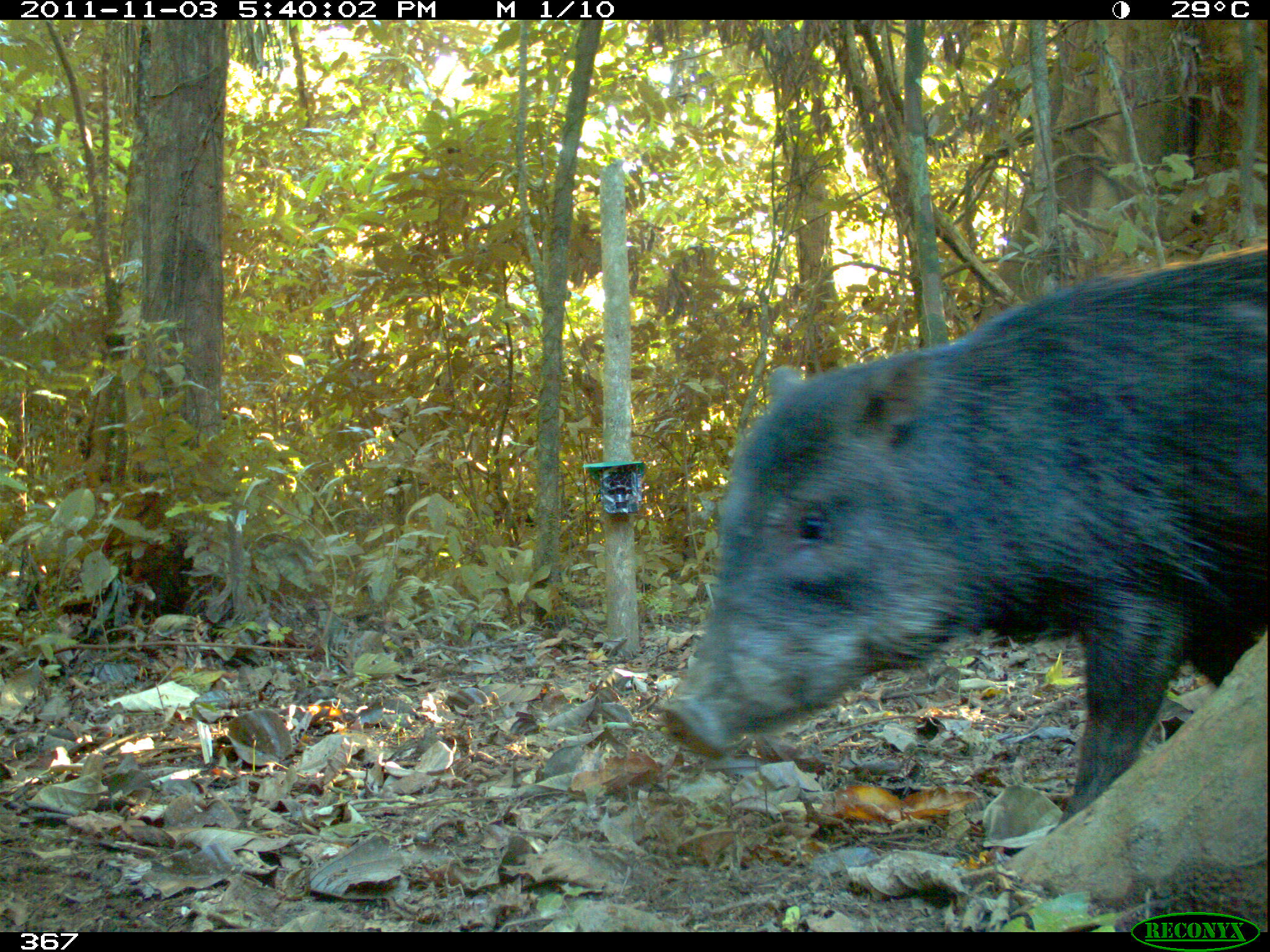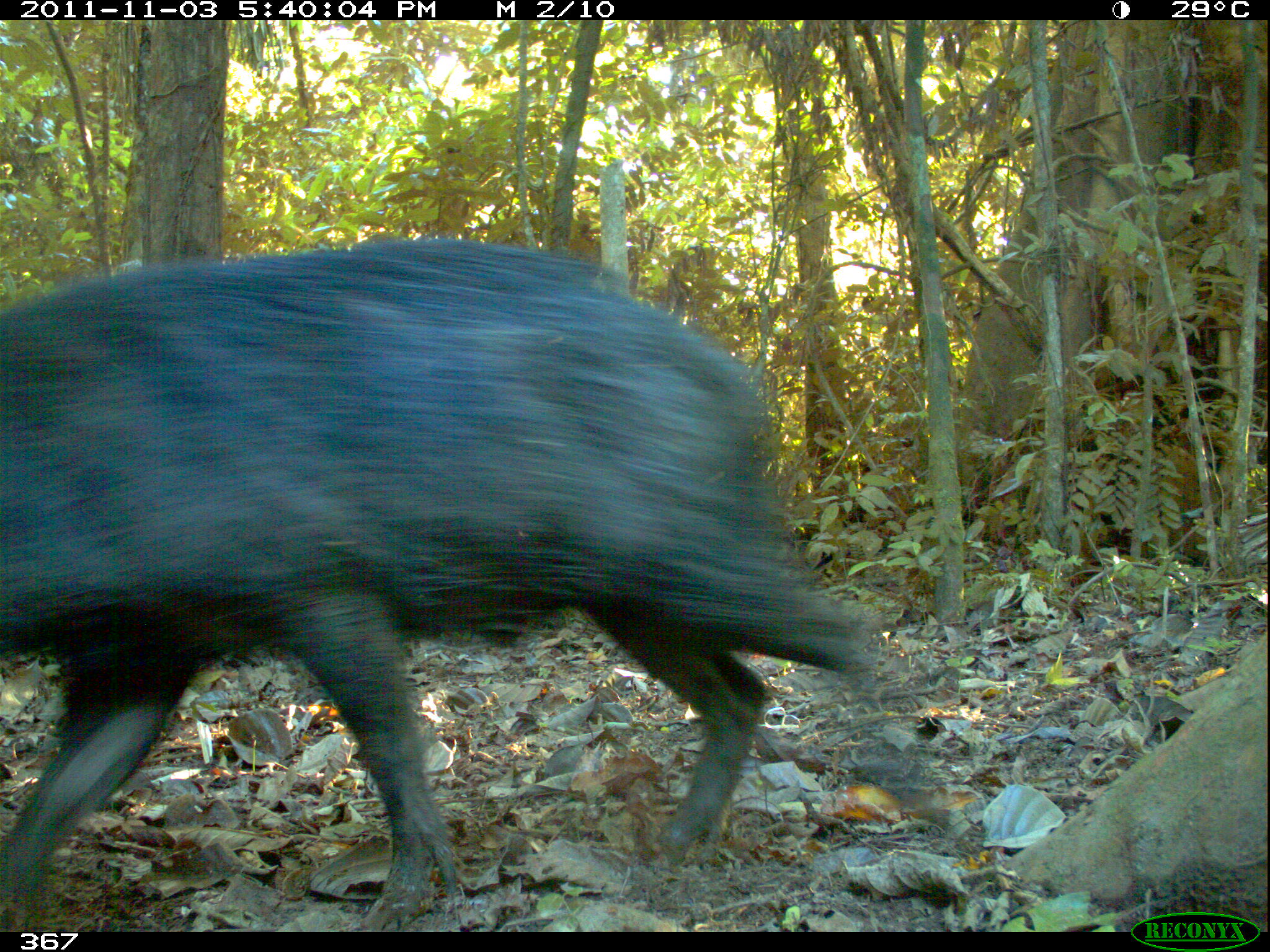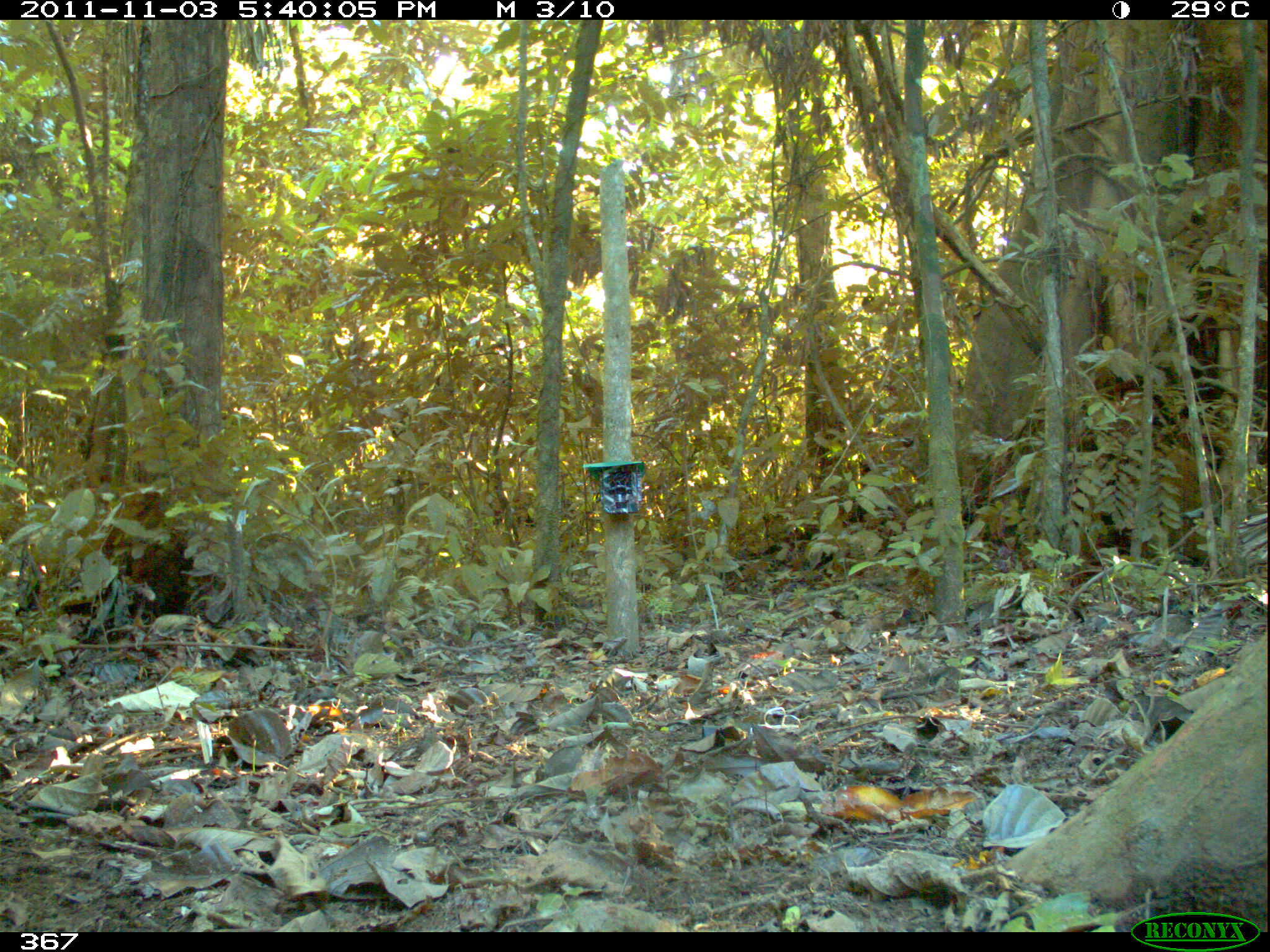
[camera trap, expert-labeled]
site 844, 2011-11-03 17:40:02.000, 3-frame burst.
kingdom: Animalia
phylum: Chordata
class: Mammalia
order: Artiodactyla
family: Tayassuidae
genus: Tayassu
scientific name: Tayassu pecari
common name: white-lipped peccary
Tayassu pecari (white-lipped peccary).